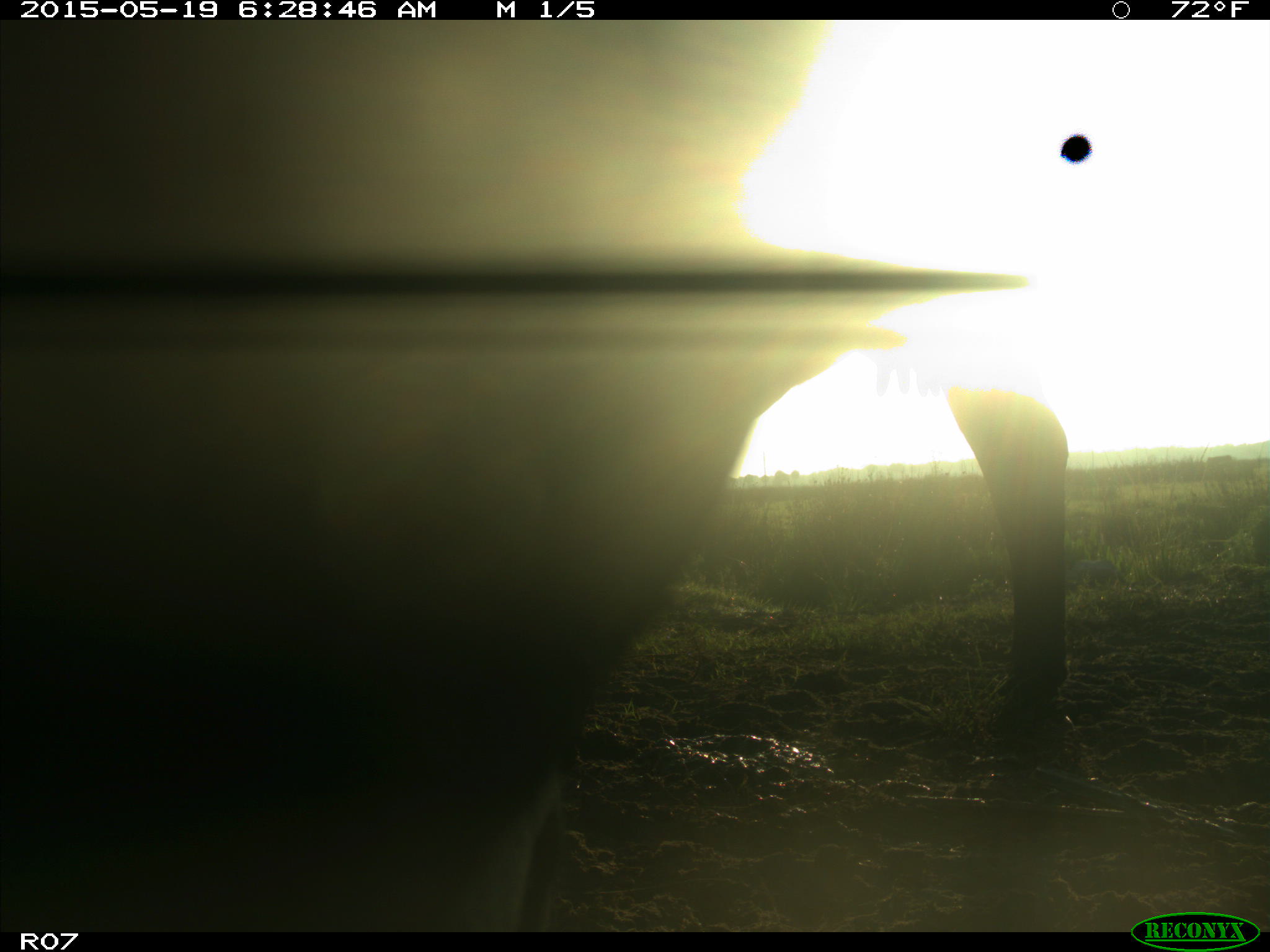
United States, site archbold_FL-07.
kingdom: Animalia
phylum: Chordata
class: Mammalia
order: Artiodactyla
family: Bovidae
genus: Bos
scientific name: Bos taurus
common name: domestic cow